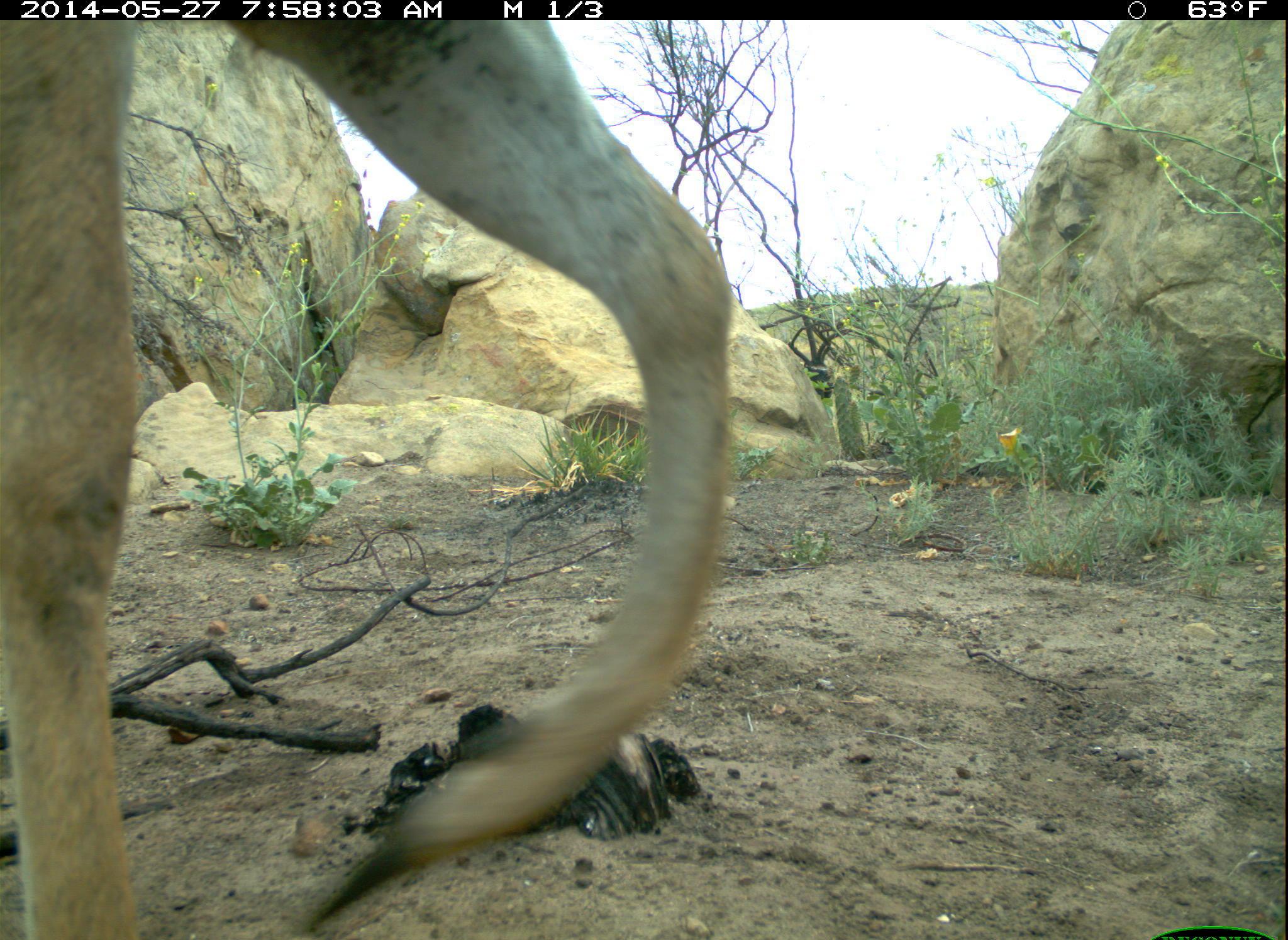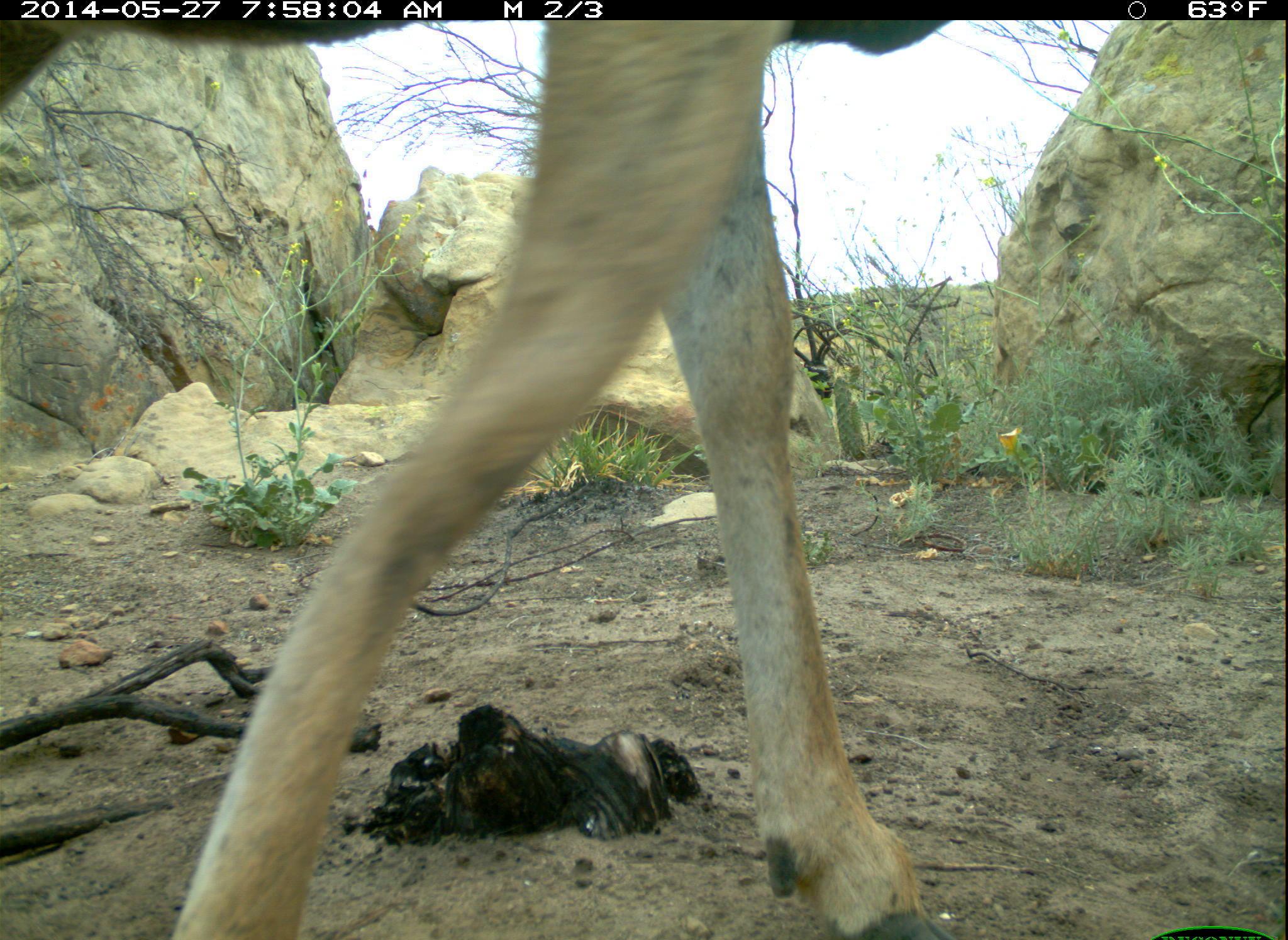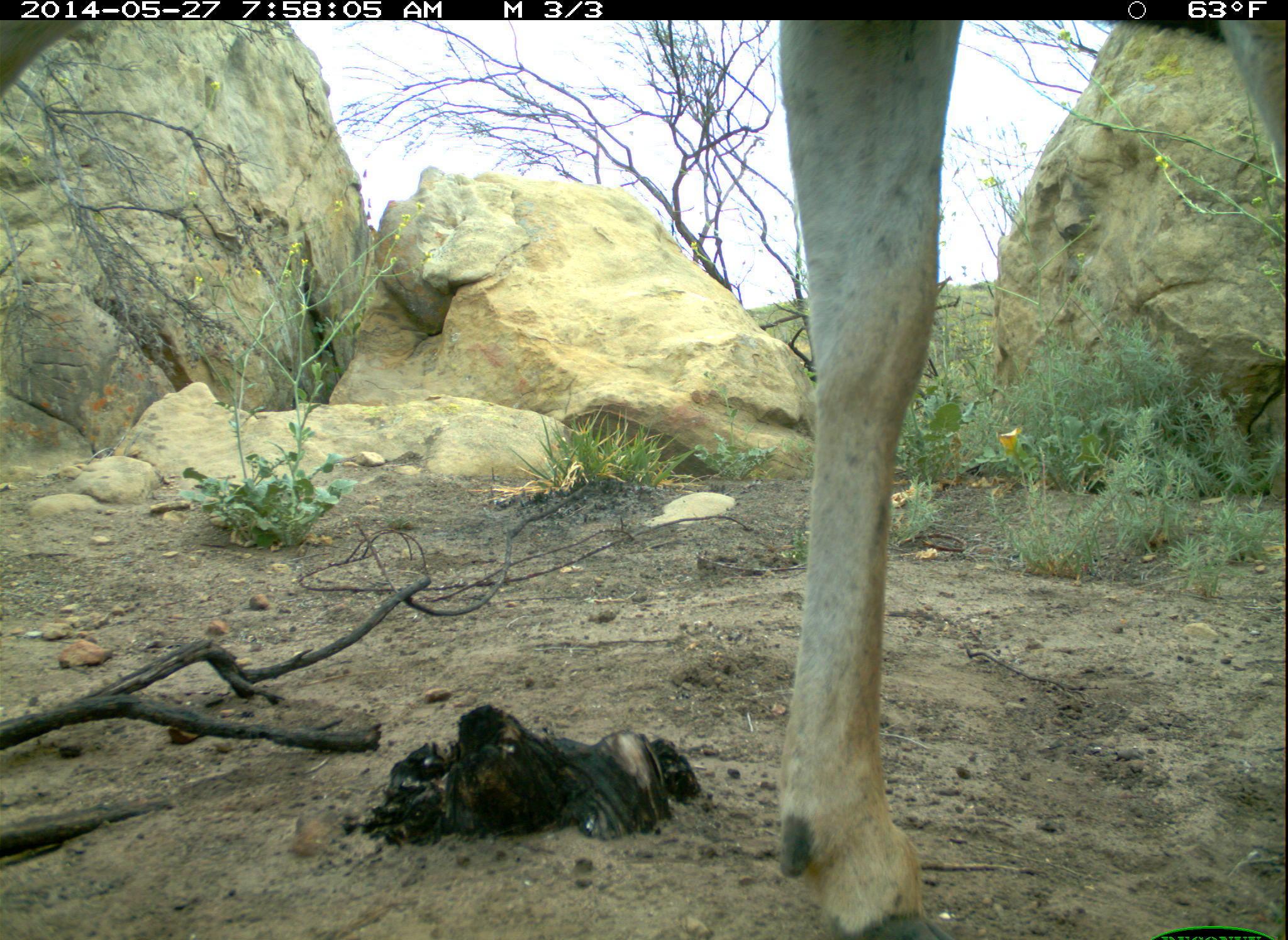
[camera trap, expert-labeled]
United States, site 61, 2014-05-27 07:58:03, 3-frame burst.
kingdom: Animalia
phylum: Chordata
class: Mammalia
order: Artiodactyla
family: Cervidae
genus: Odocoileus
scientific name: Odocoileus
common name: deer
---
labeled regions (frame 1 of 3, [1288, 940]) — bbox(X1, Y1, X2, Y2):
deer: bbox(2, 13, 742, 940)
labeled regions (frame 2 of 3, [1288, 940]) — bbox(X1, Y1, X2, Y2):
deer: bbox(124, 14, 974, 936)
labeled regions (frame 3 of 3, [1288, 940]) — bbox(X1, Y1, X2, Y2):
deer: bbox(755, 19, 1285, 940)